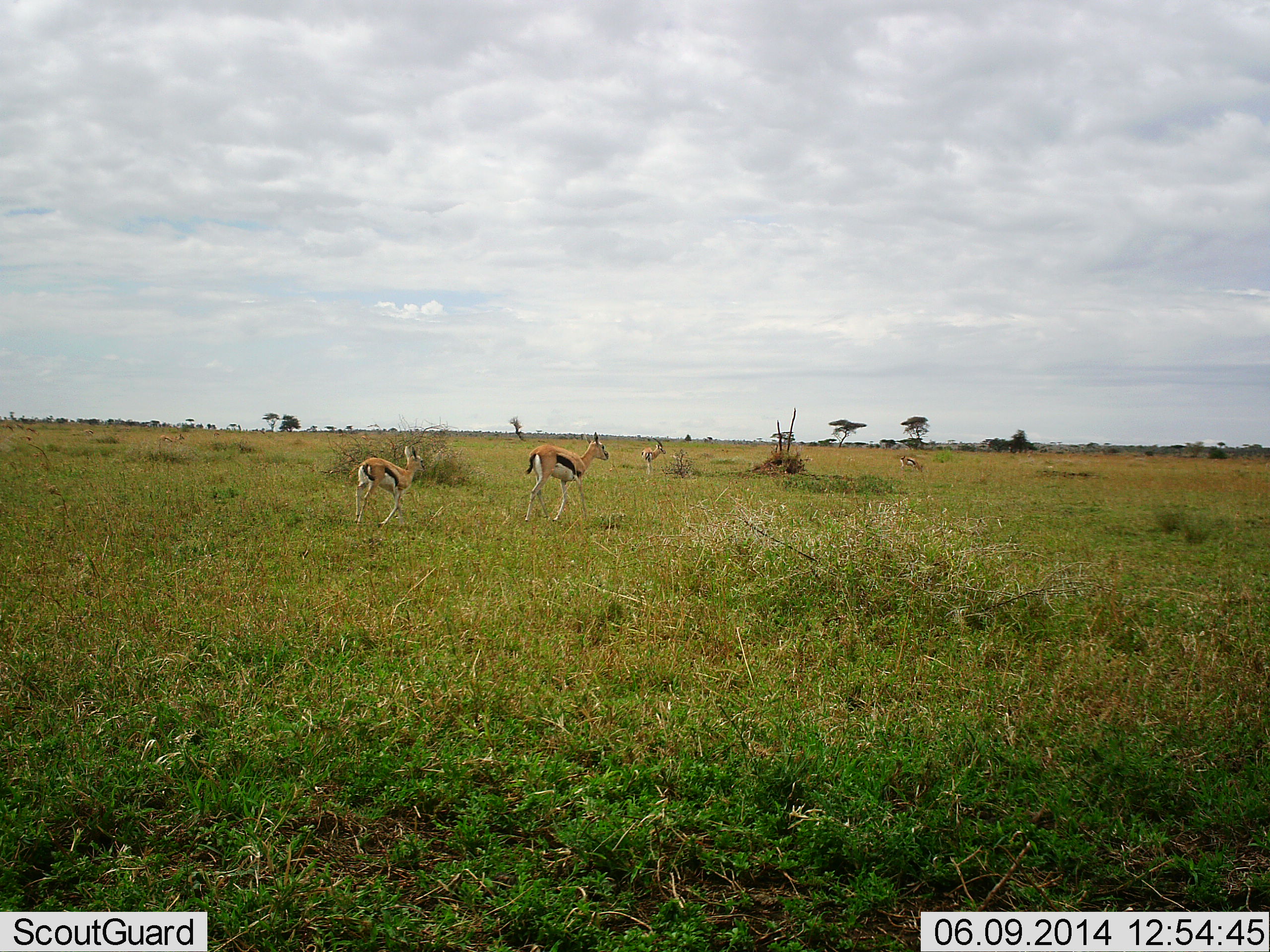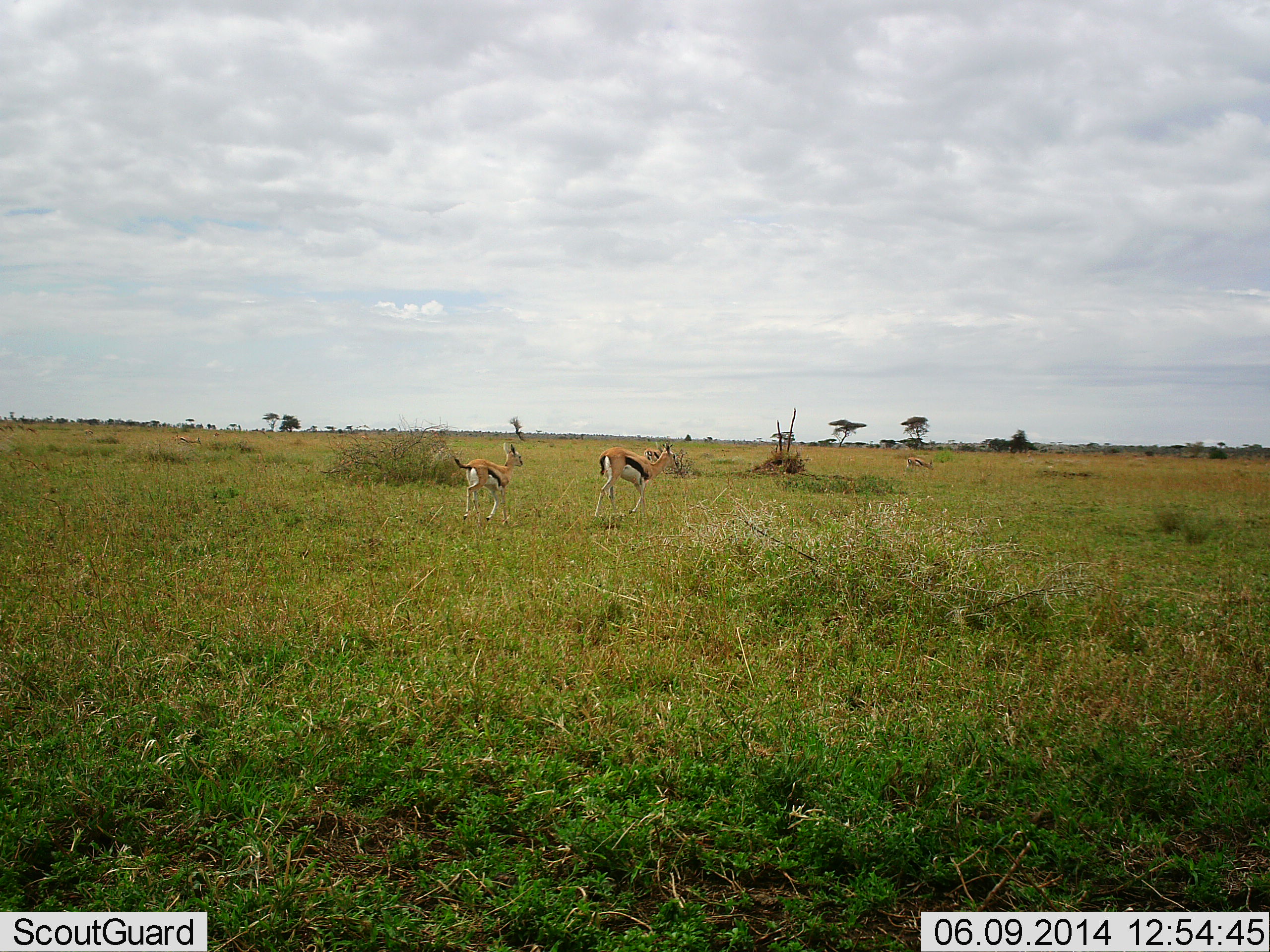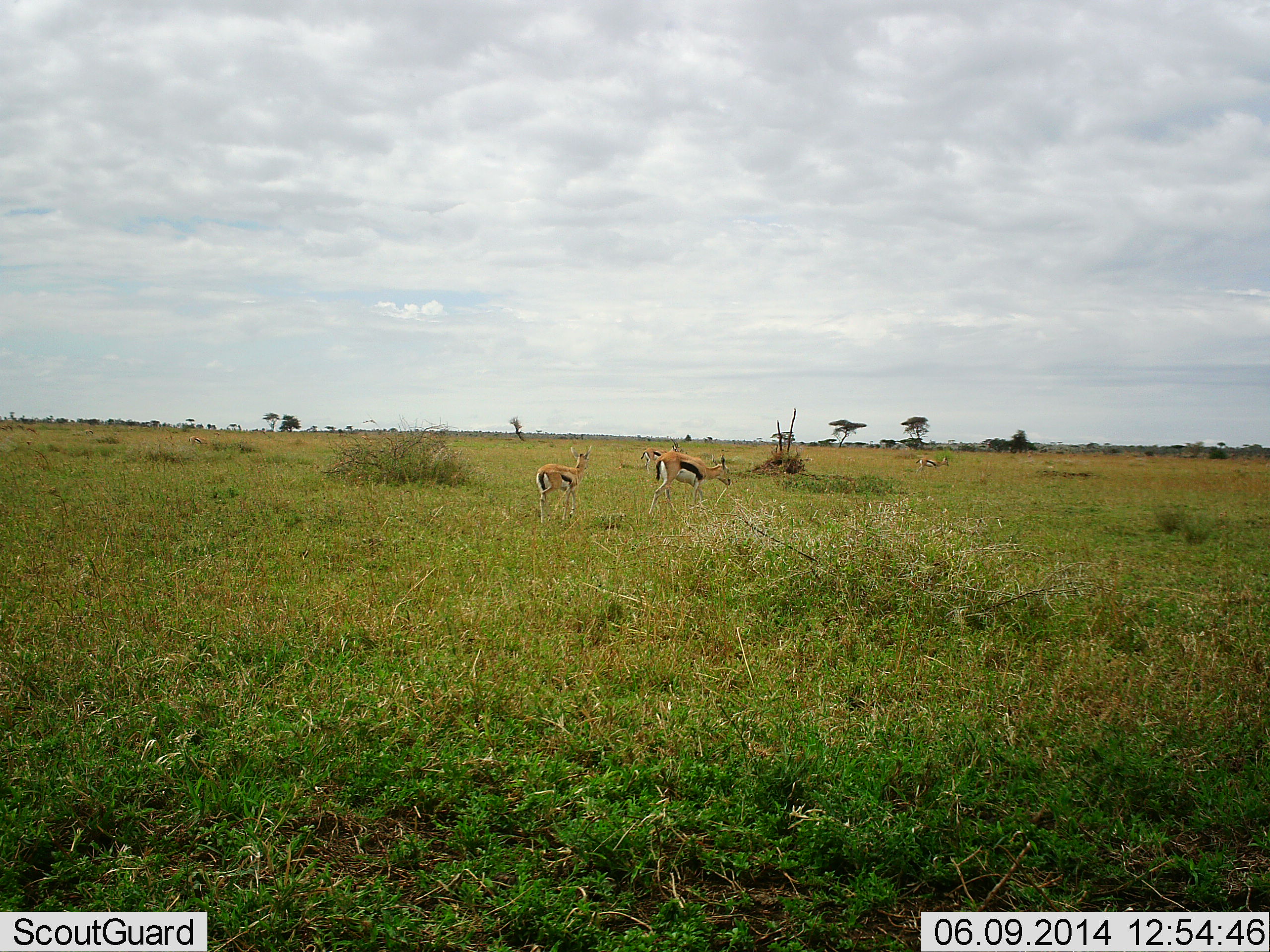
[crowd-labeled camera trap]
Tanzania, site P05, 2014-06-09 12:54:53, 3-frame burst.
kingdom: Animalia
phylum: Chordata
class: Mammalia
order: Artiodactyla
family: Bovidae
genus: Eudorcas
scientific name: Eudorcas thomsonii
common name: thomson's gazelle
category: gazellethomsons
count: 4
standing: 17%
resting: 0%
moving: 100%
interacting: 0%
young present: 17%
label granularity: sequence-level